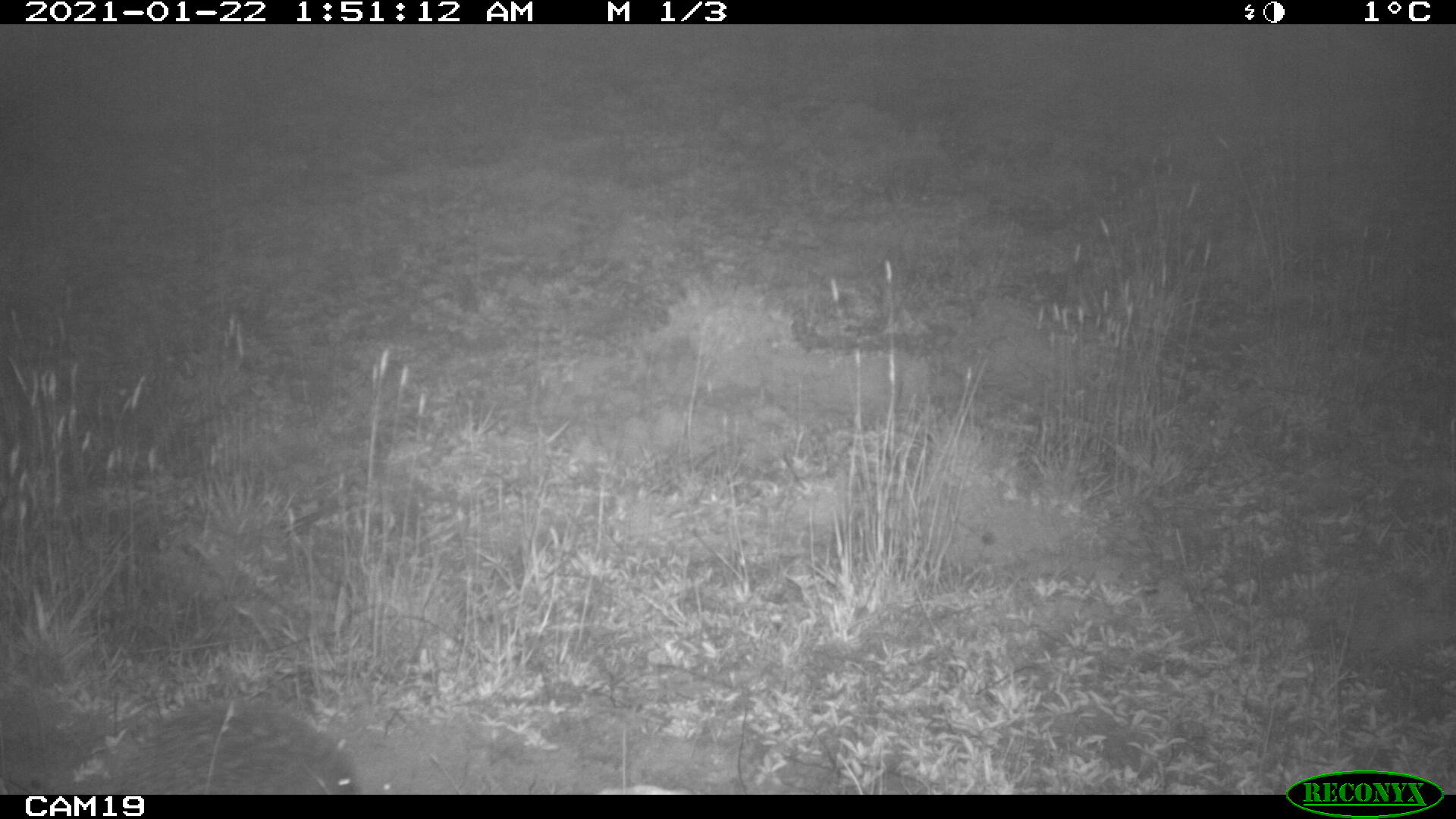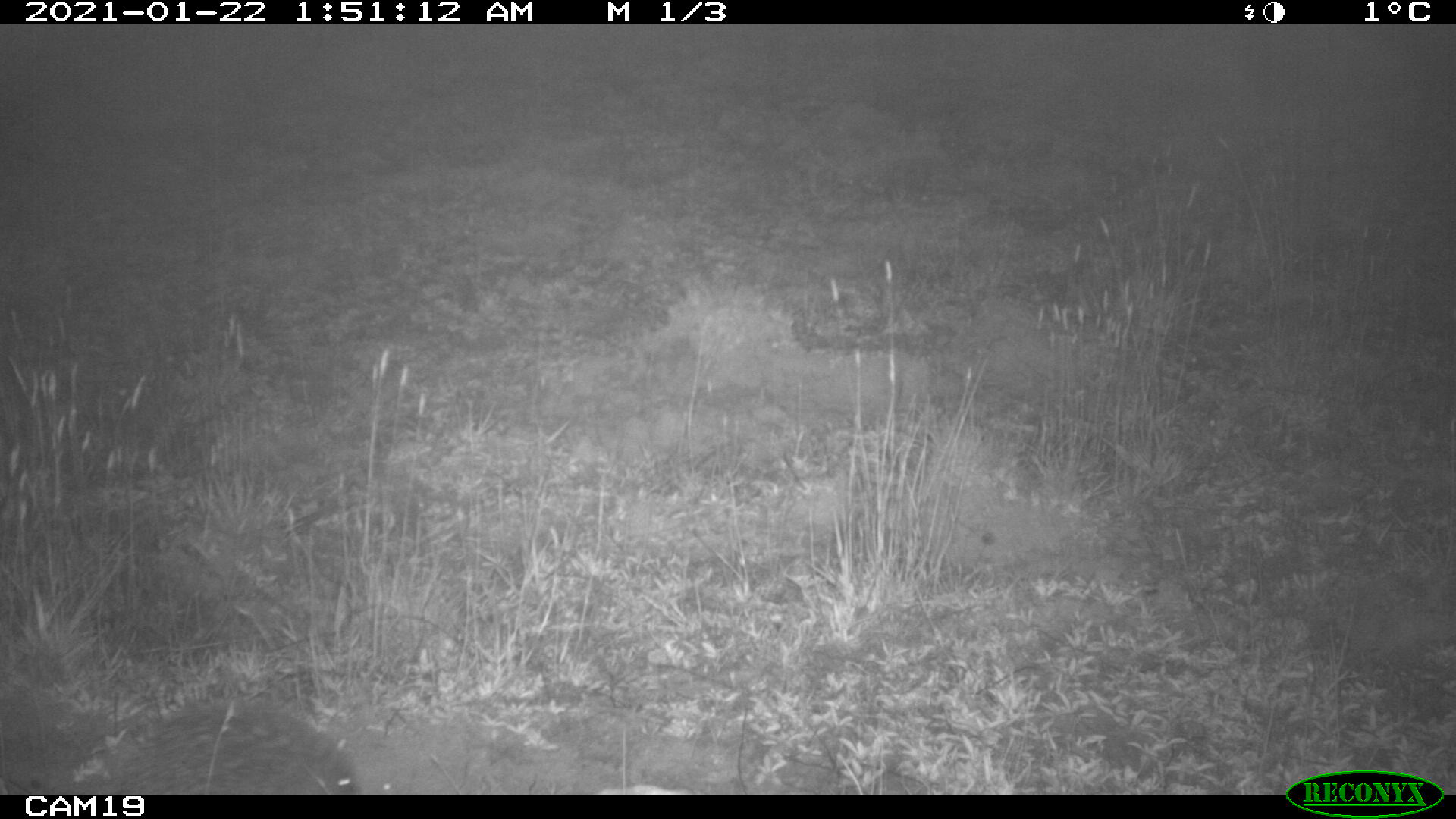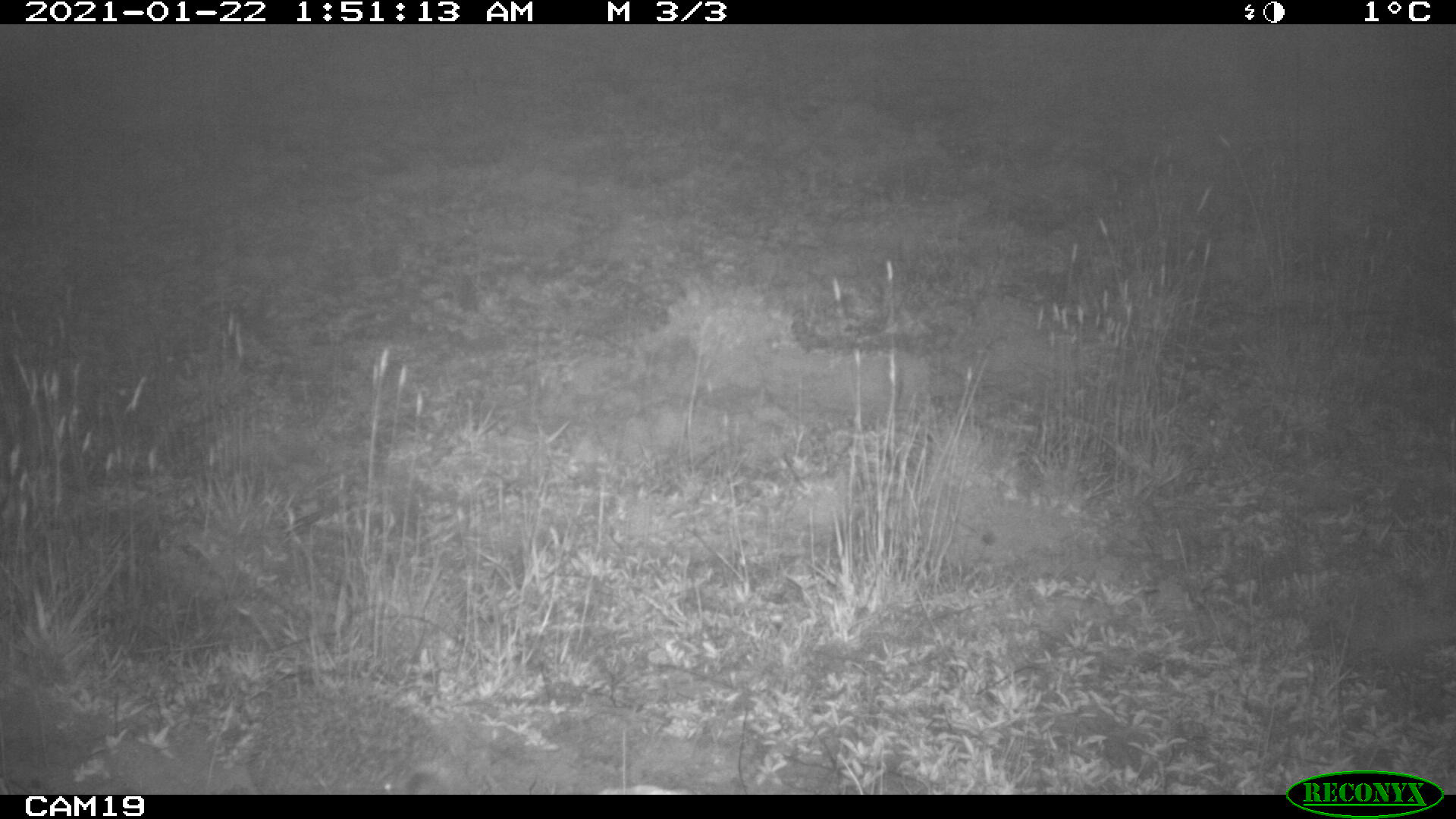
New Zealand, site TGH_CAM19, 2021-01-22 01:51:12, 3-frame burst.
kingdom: Animalia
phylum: Chordata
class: Mammalia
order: Eulipotyphla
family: Erinaceidae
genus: Erinaceus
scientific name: Erinaceus europaeus europaeus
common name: european hedgehog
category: hedgehog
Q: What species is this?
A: Hedgehog (european hedgehog) (Erinaceus europaeus europaeus).